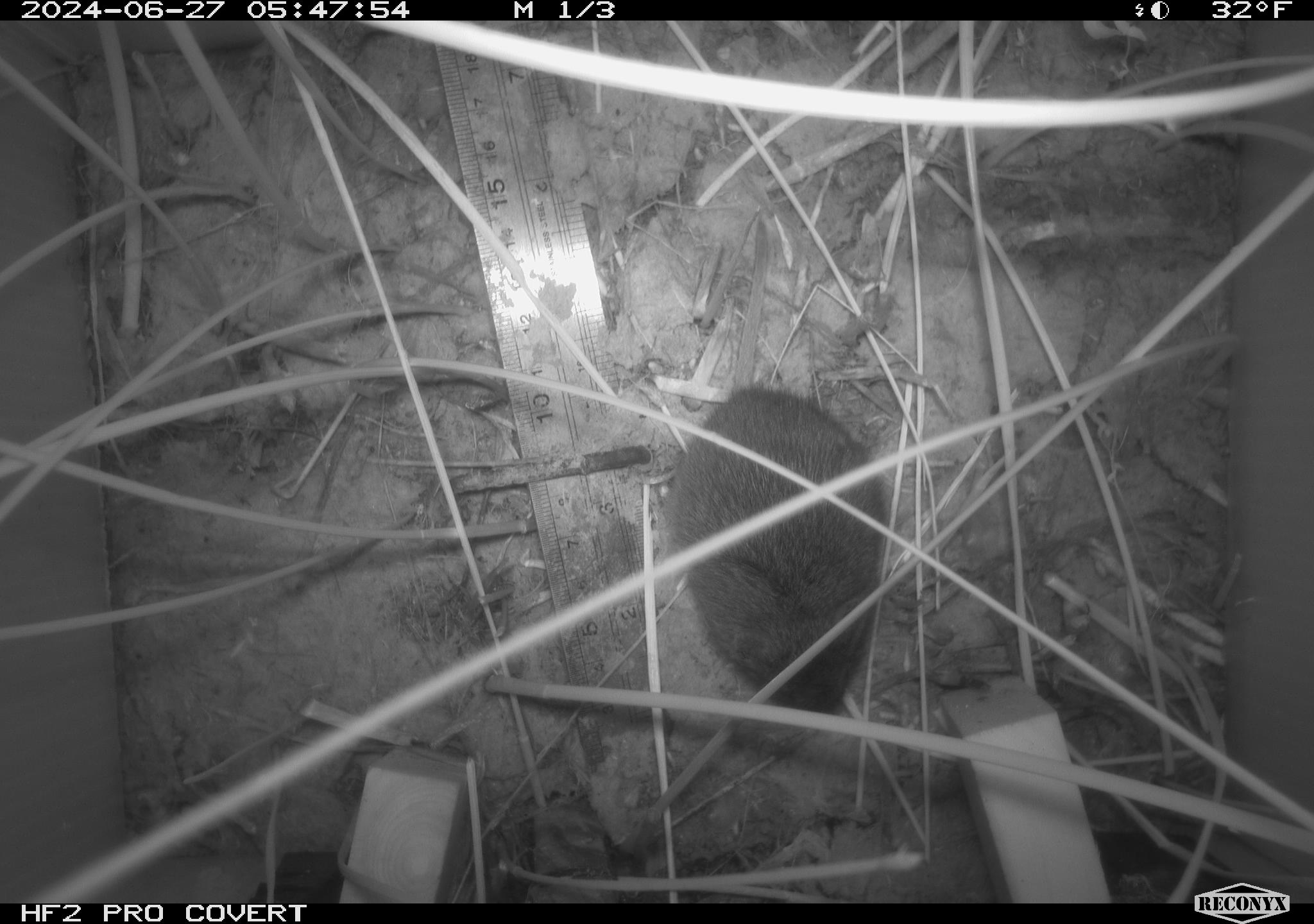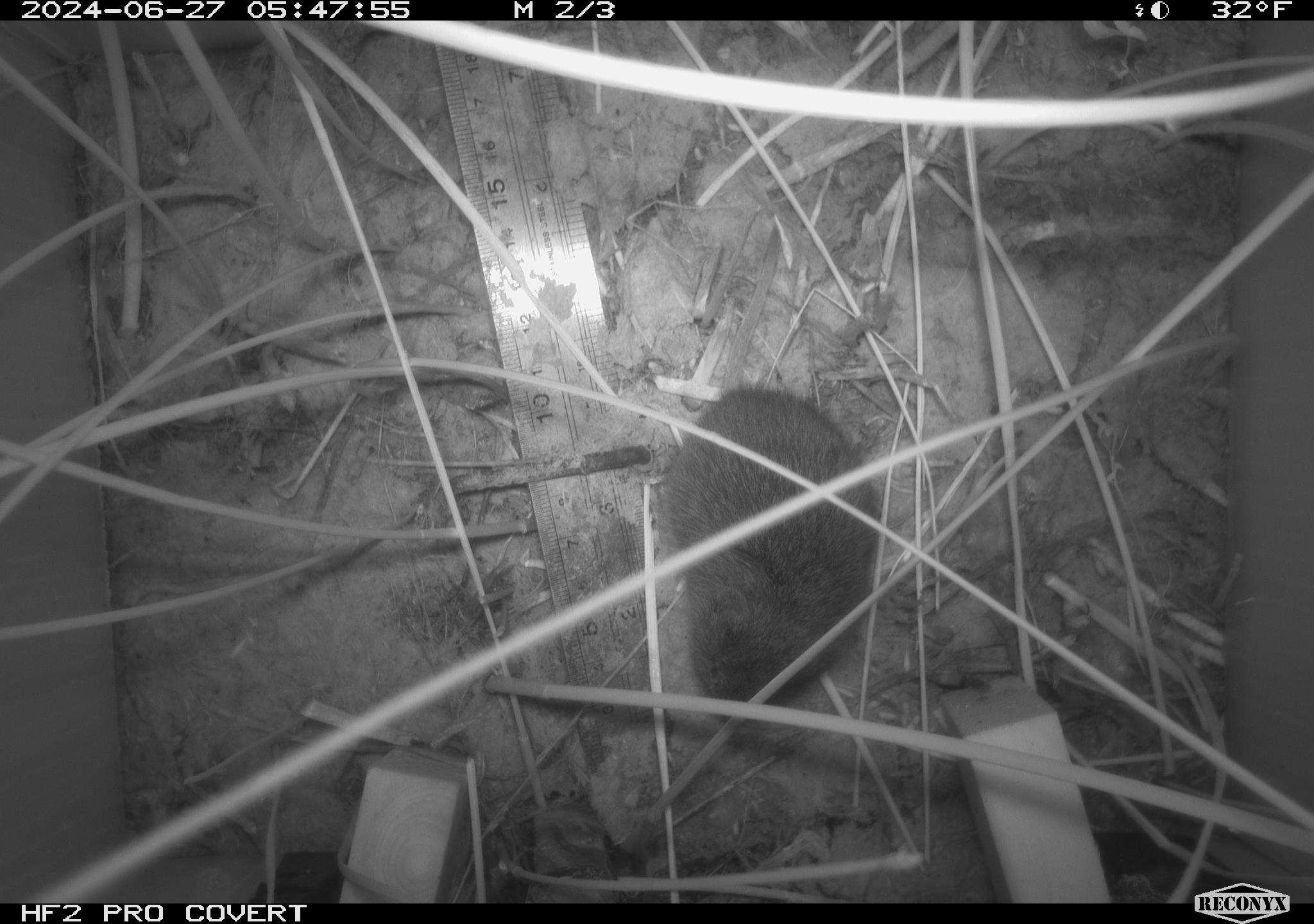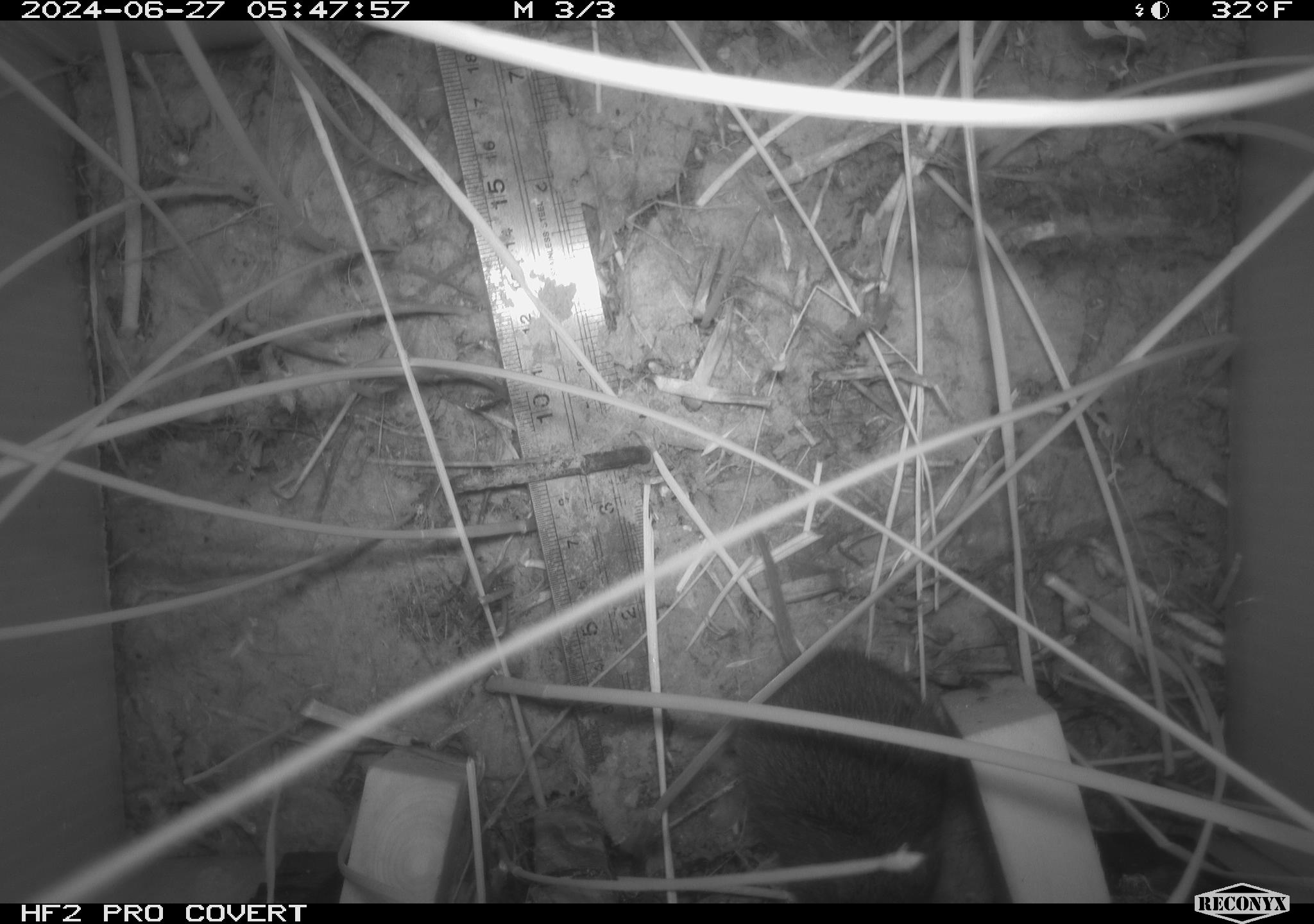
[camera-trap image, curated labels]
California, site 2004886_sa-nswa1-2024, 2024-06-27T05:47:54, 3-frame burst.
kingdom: Animalia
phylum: Chordata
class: Mammalia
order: Rodentia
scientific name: Rodentia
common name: rodent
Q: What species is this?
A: Rodent (Rodentia).